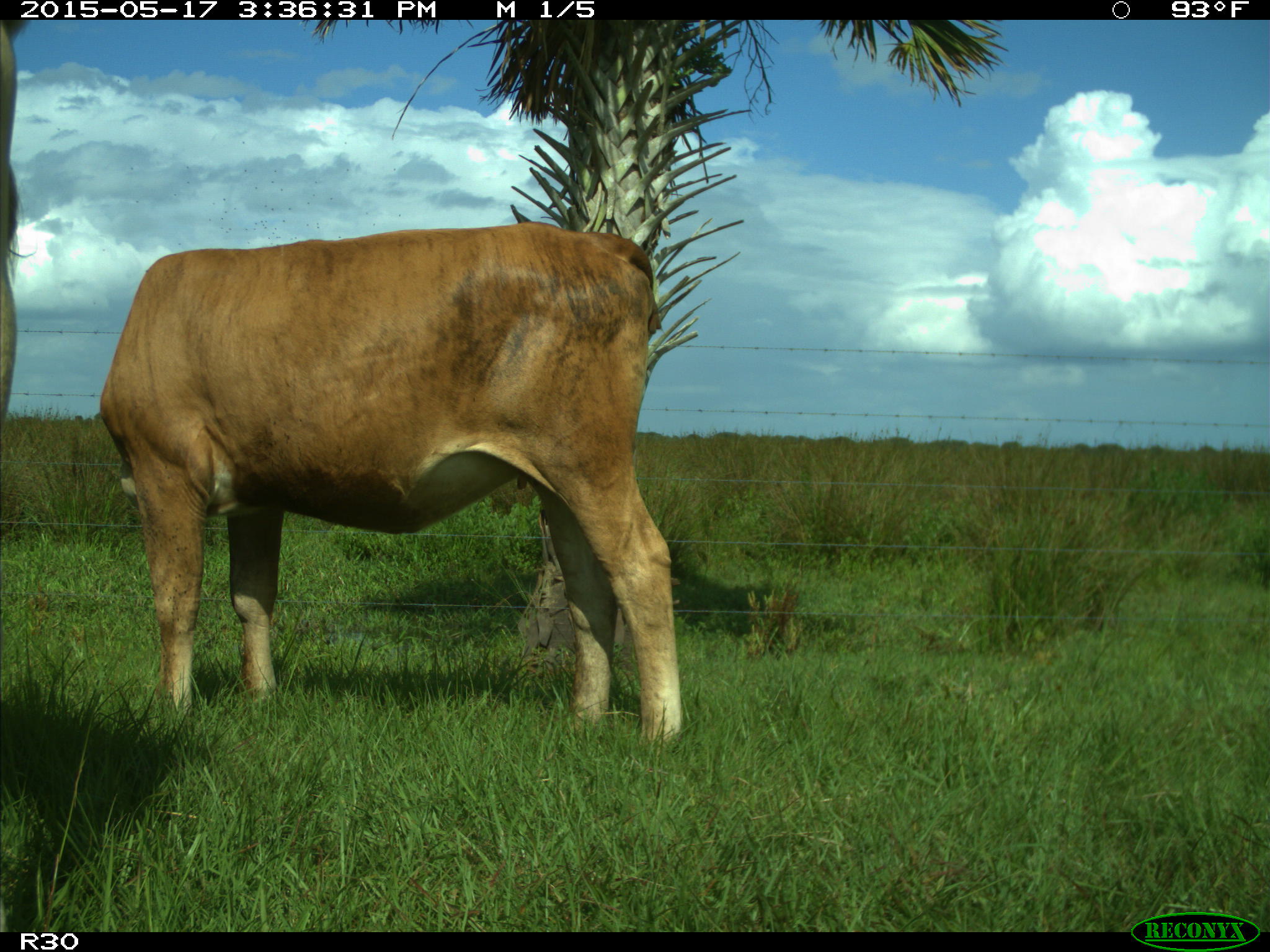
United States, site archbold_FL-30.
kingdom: Animalia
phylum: Chordata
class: Mammalia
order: Artiodactyla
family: Bovidae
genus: Bos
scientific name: Bos taurus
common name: domestic cow